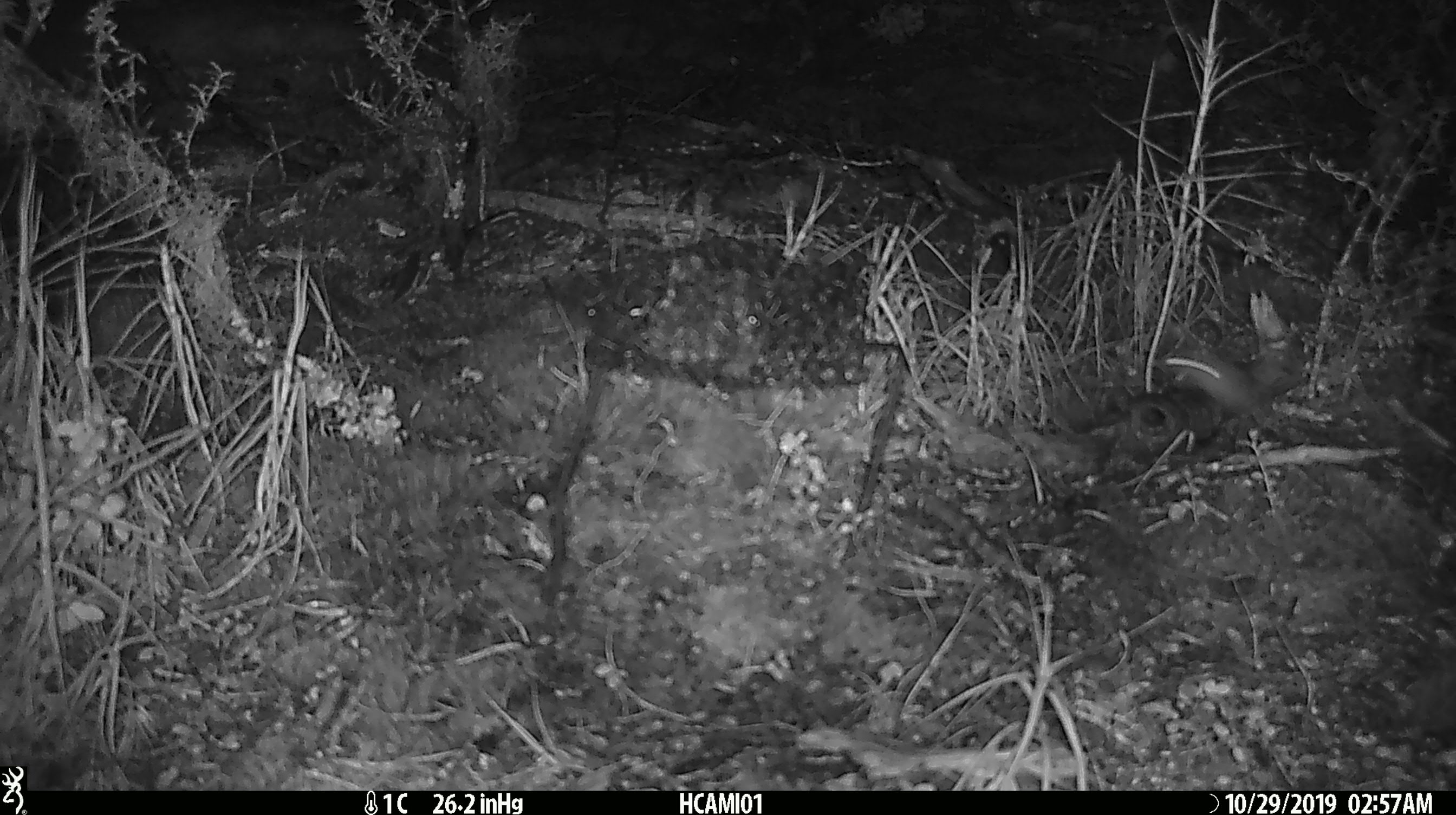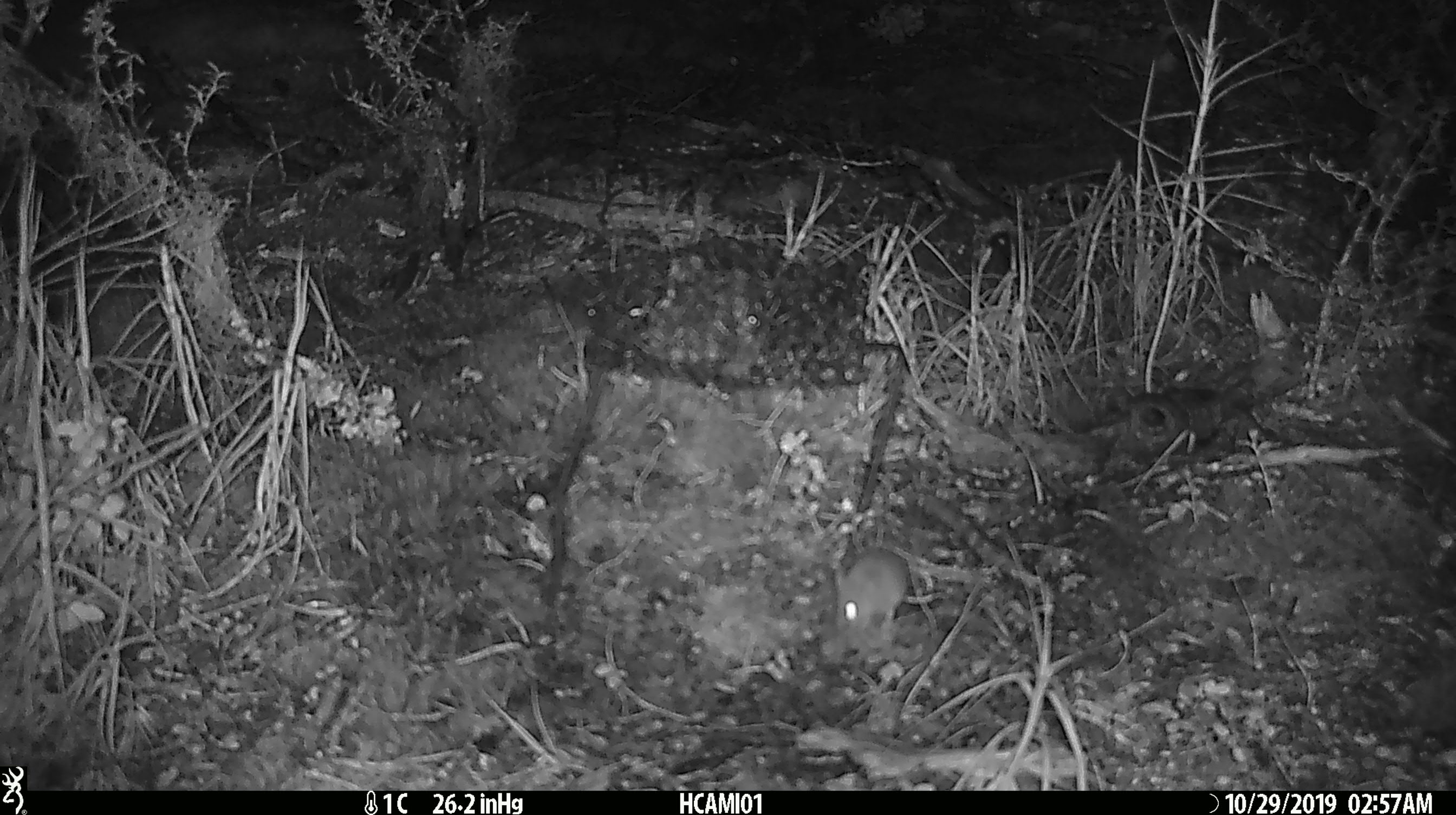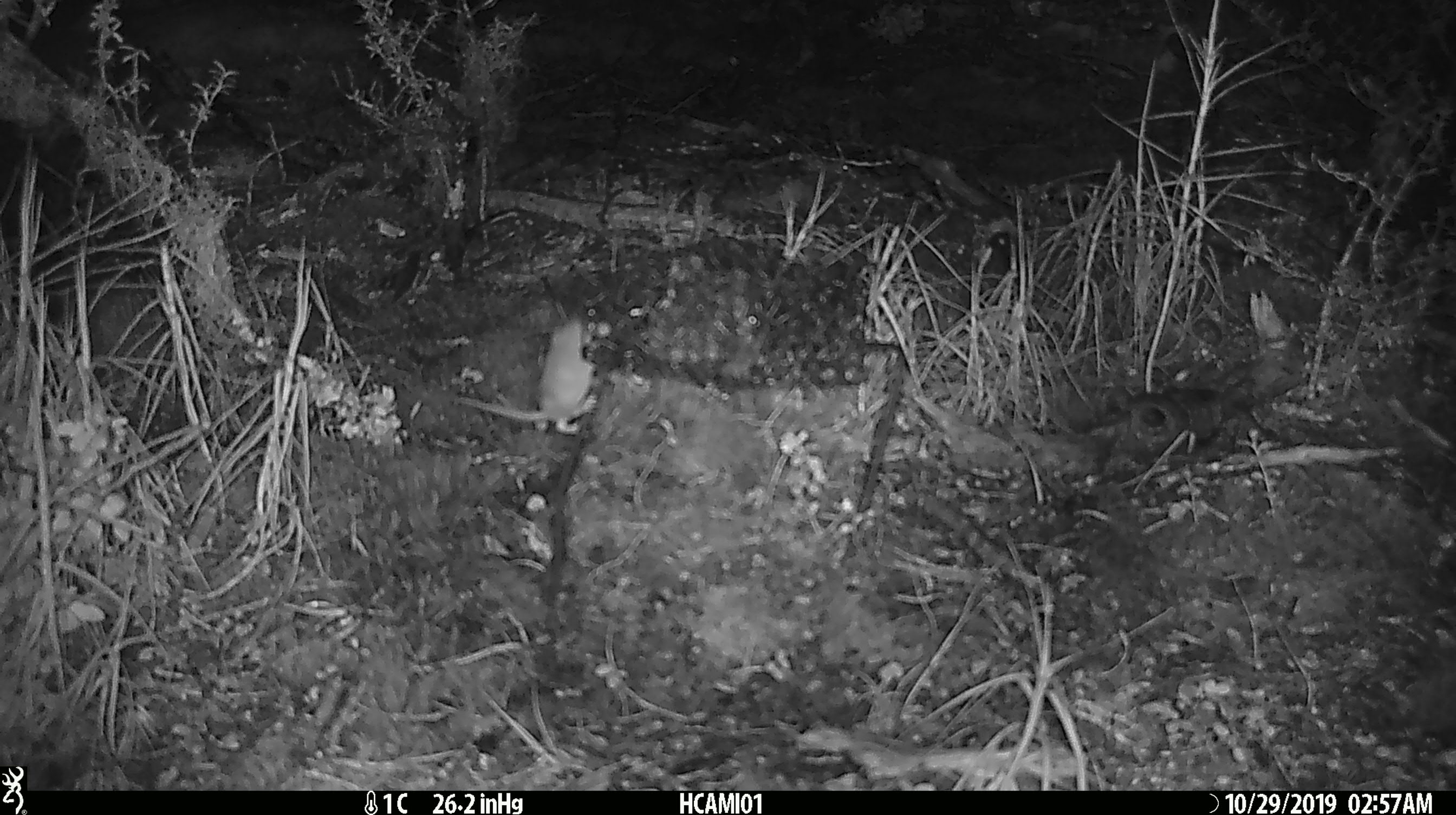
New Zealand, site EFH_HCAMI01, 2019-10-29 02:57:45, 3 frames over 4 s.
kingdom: Animalia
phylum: Chordata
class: Mammalia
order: Rodentia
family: Muridae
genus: Mus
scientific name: Mus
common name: mouse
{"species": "mouse (Mus)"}